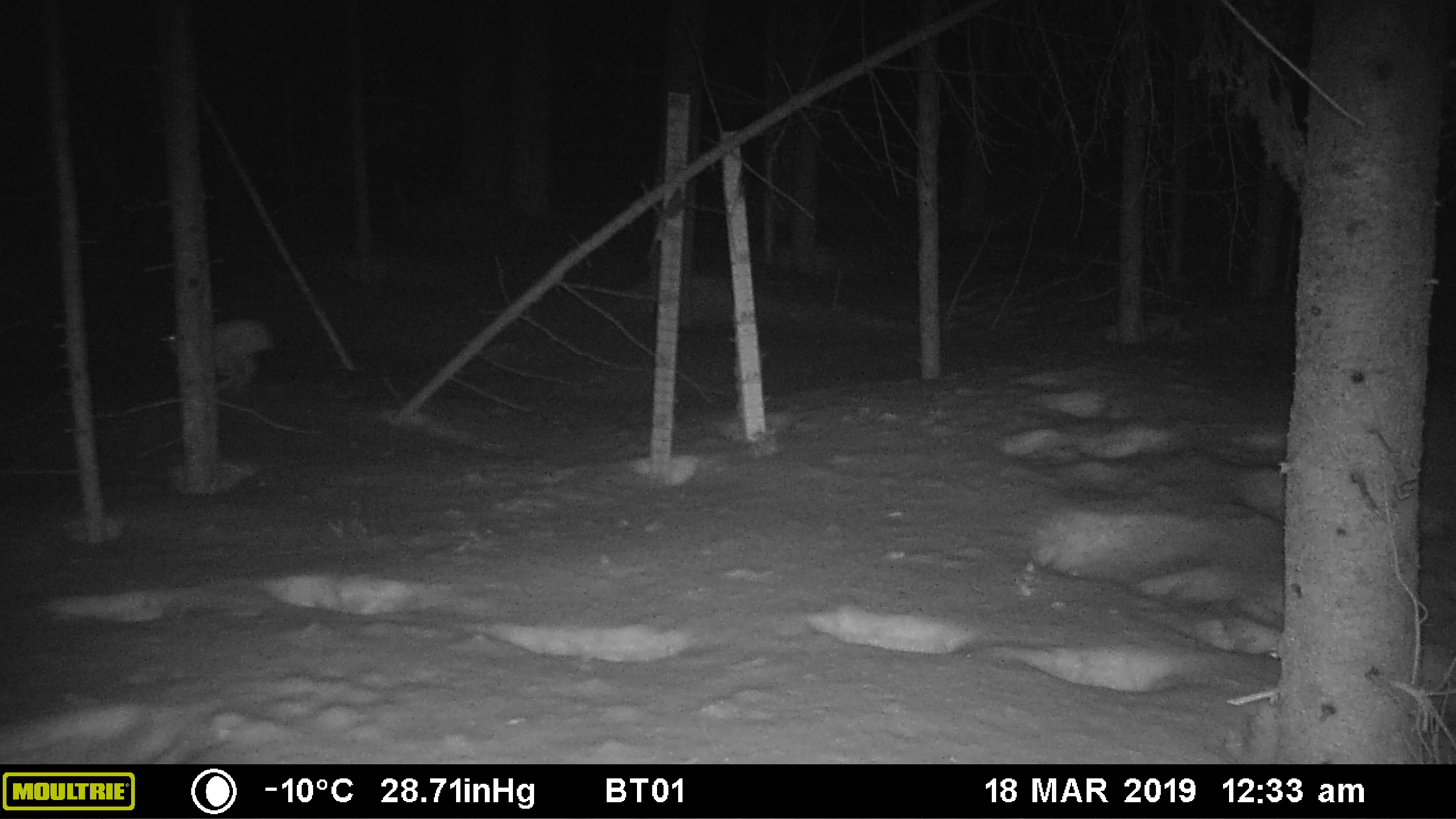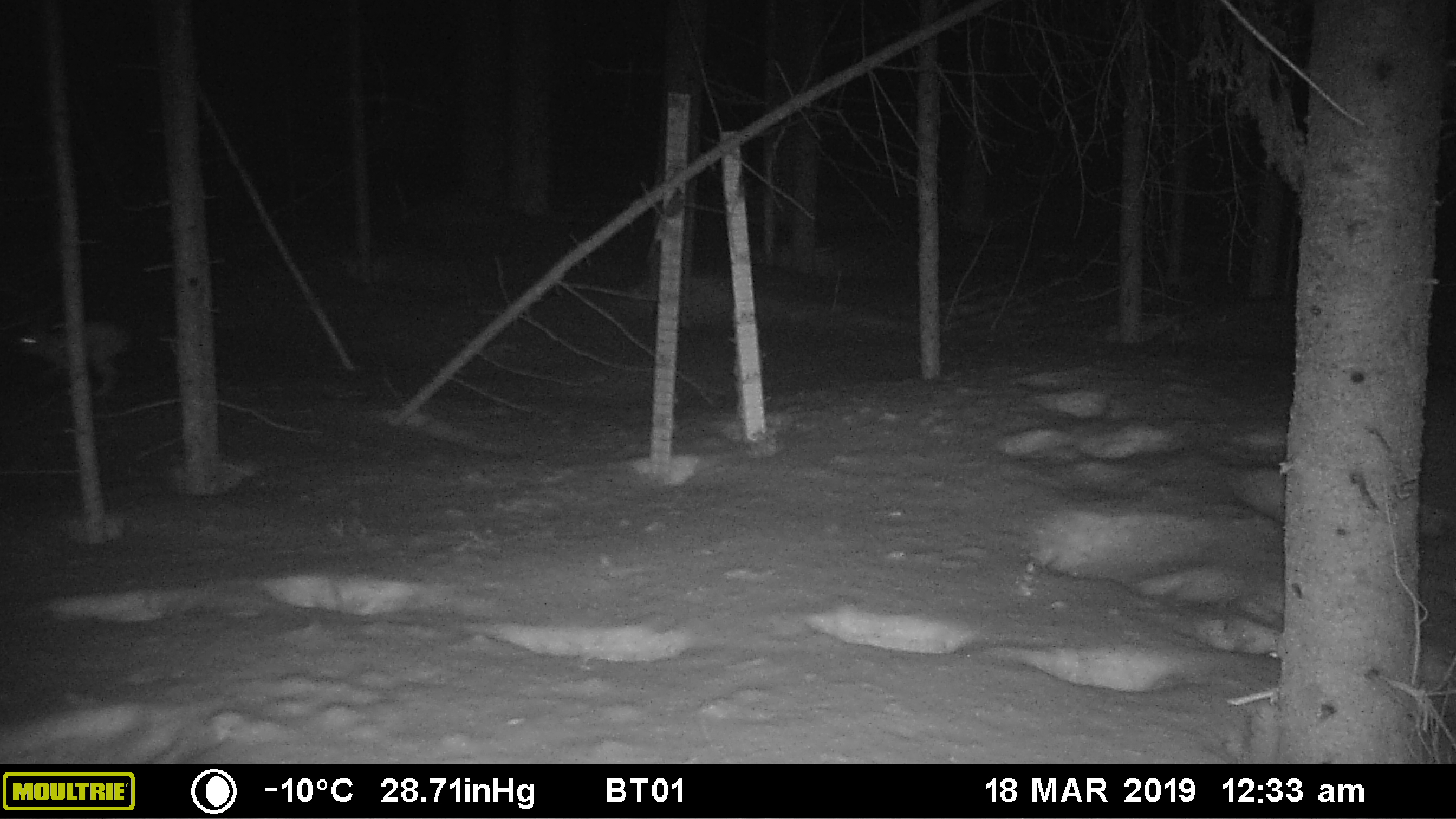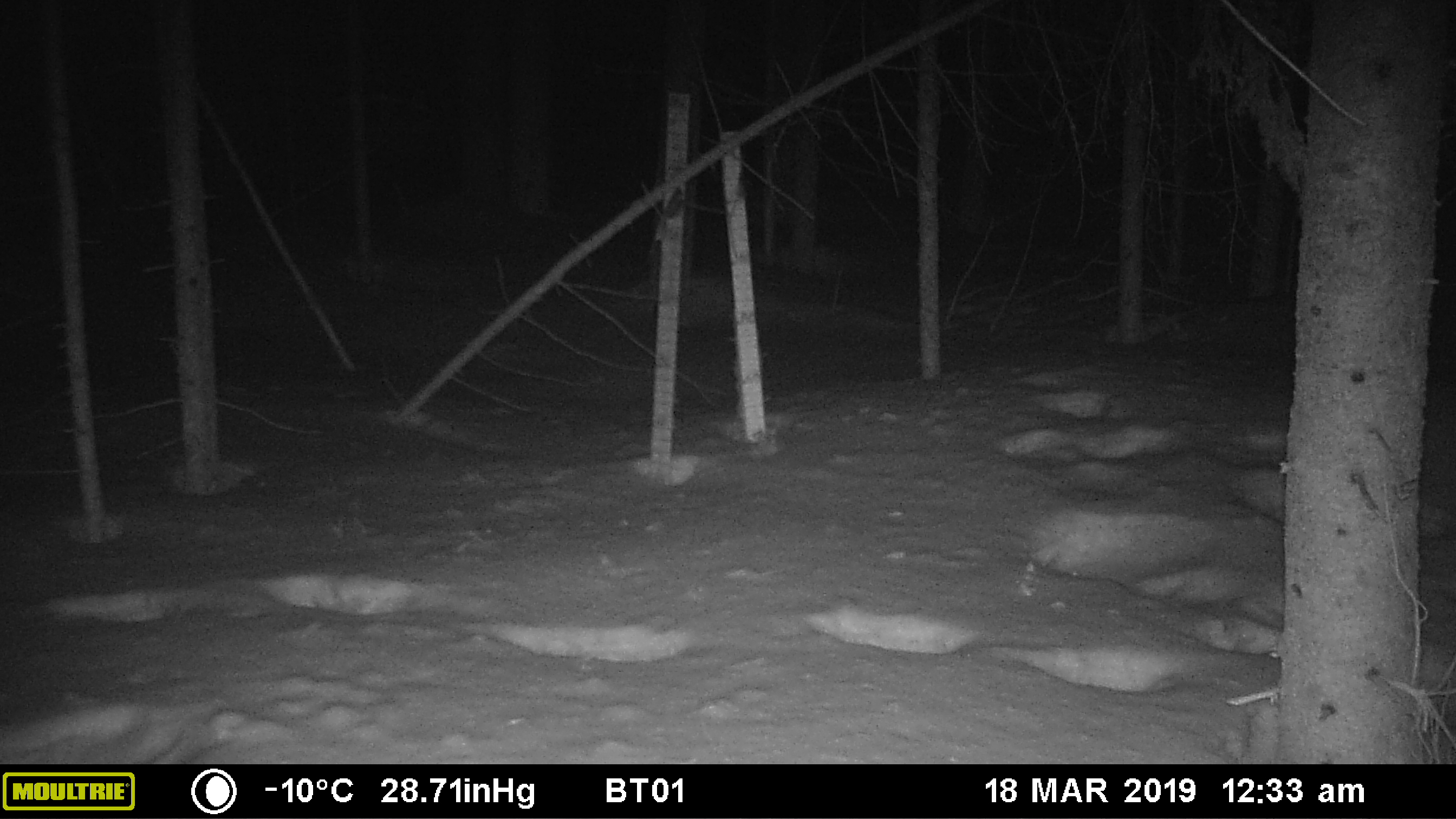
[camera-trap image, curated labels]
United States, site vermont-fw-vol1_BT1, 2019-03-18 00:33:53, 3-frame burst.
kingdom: Animalia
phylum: Chordata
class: Mammalia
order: Lagomorpha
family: Leporidae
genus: Lepus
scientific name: Lepus americanus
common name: snowshoe hare